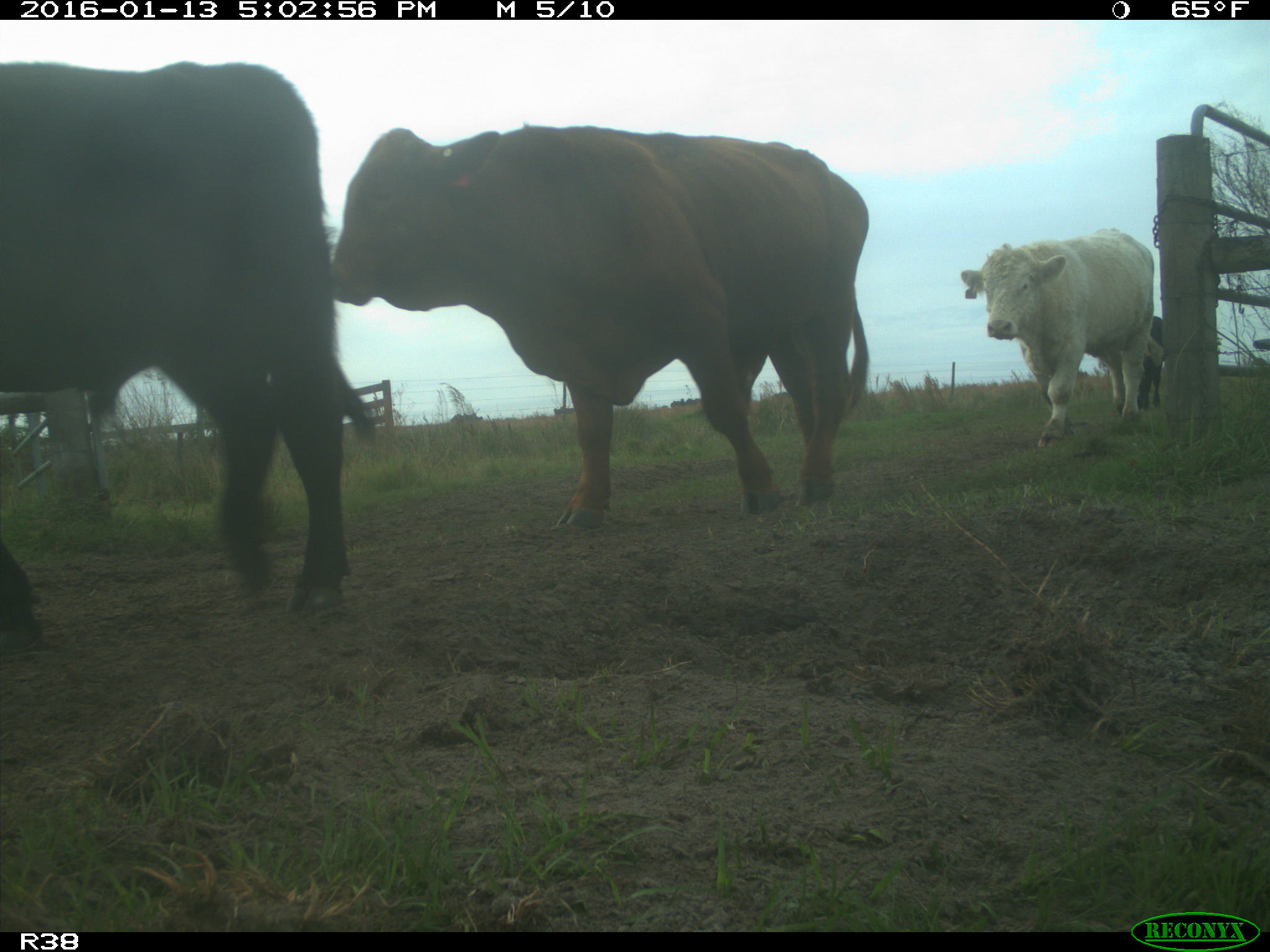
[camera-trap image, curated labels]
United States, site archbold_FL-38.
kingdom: Animalia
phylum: Chordata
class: Mammalia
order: Artiodactyla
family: Bovidae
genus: Bos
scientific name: Bos taurus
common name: domestic cow